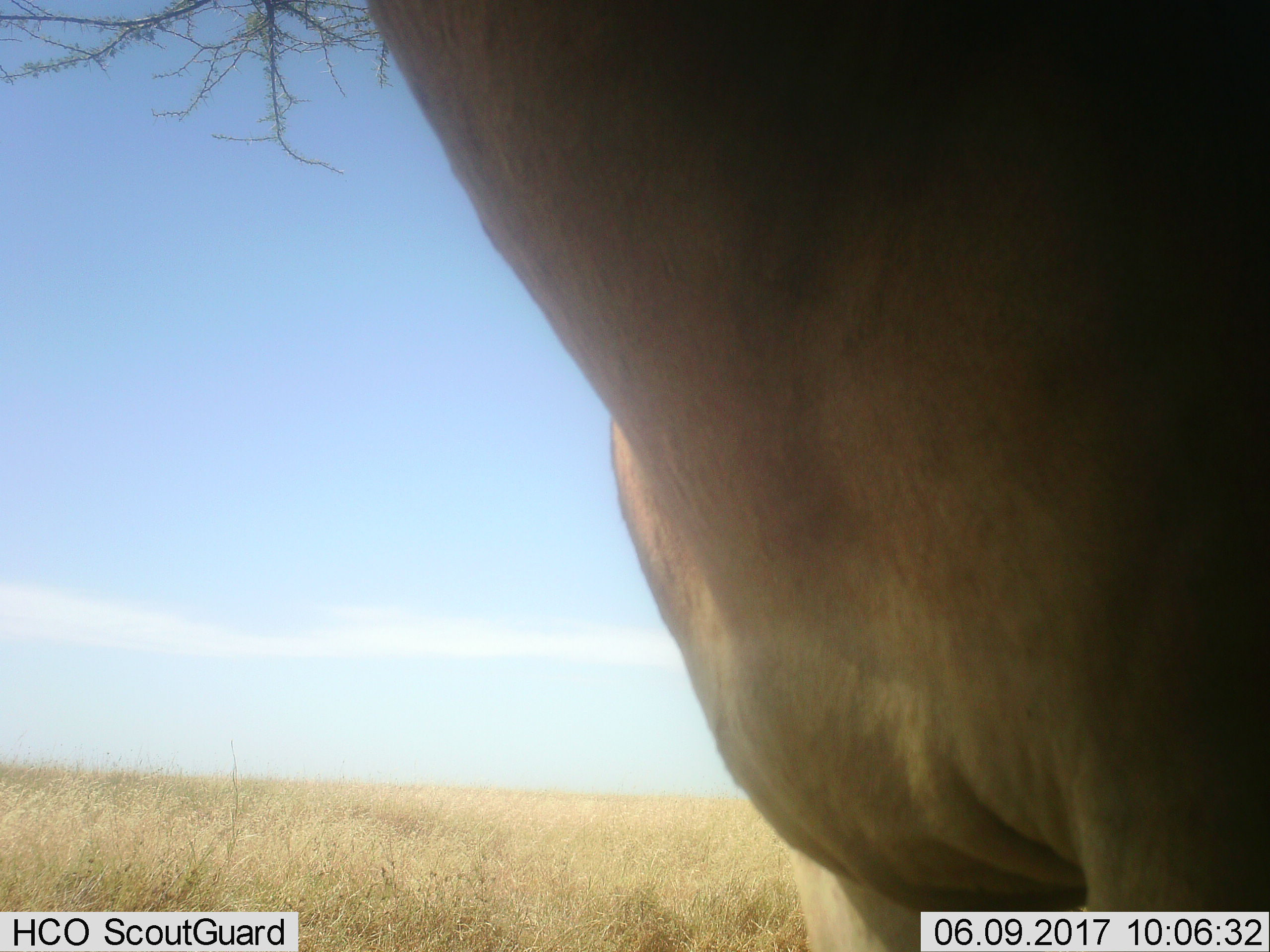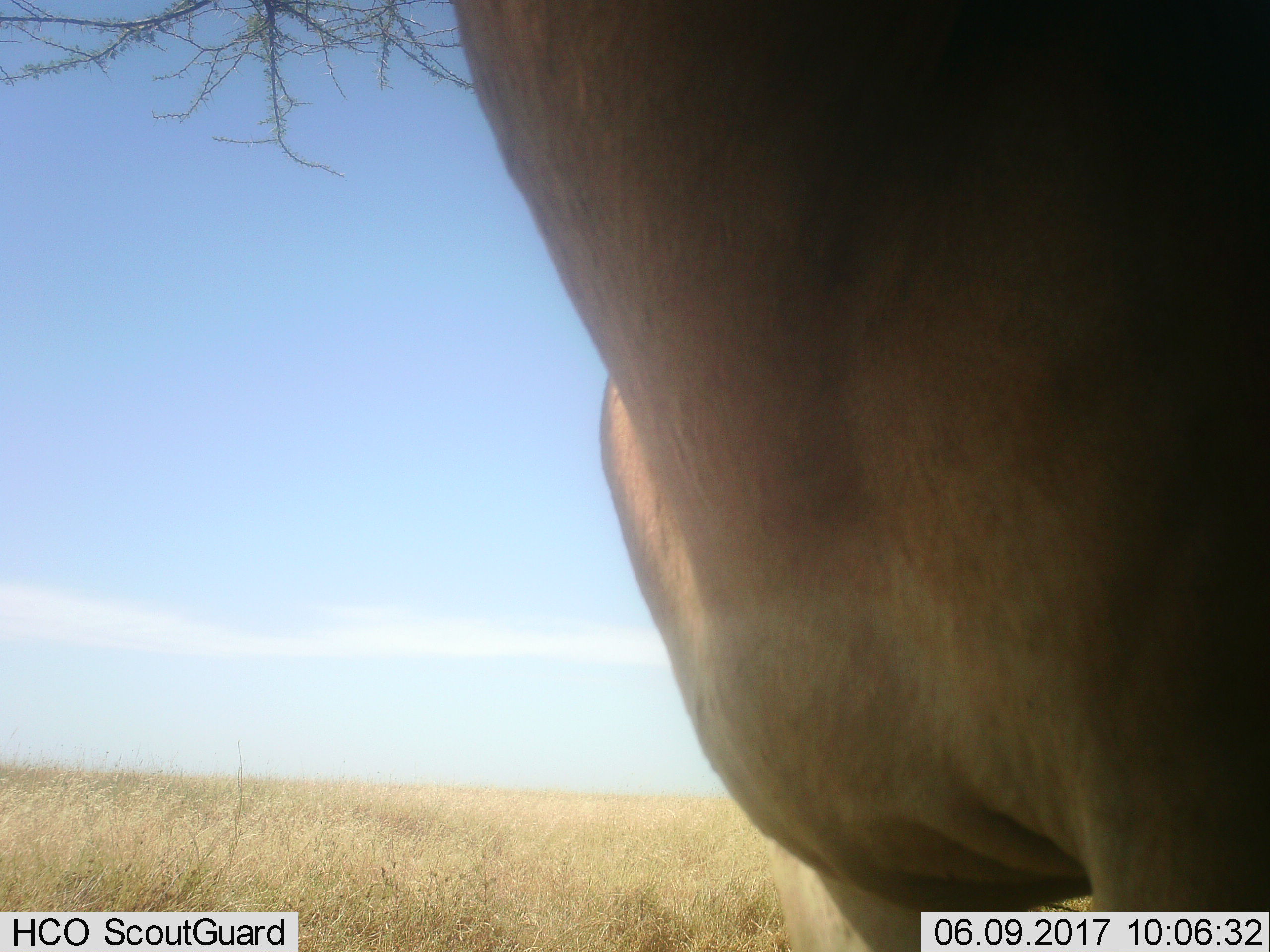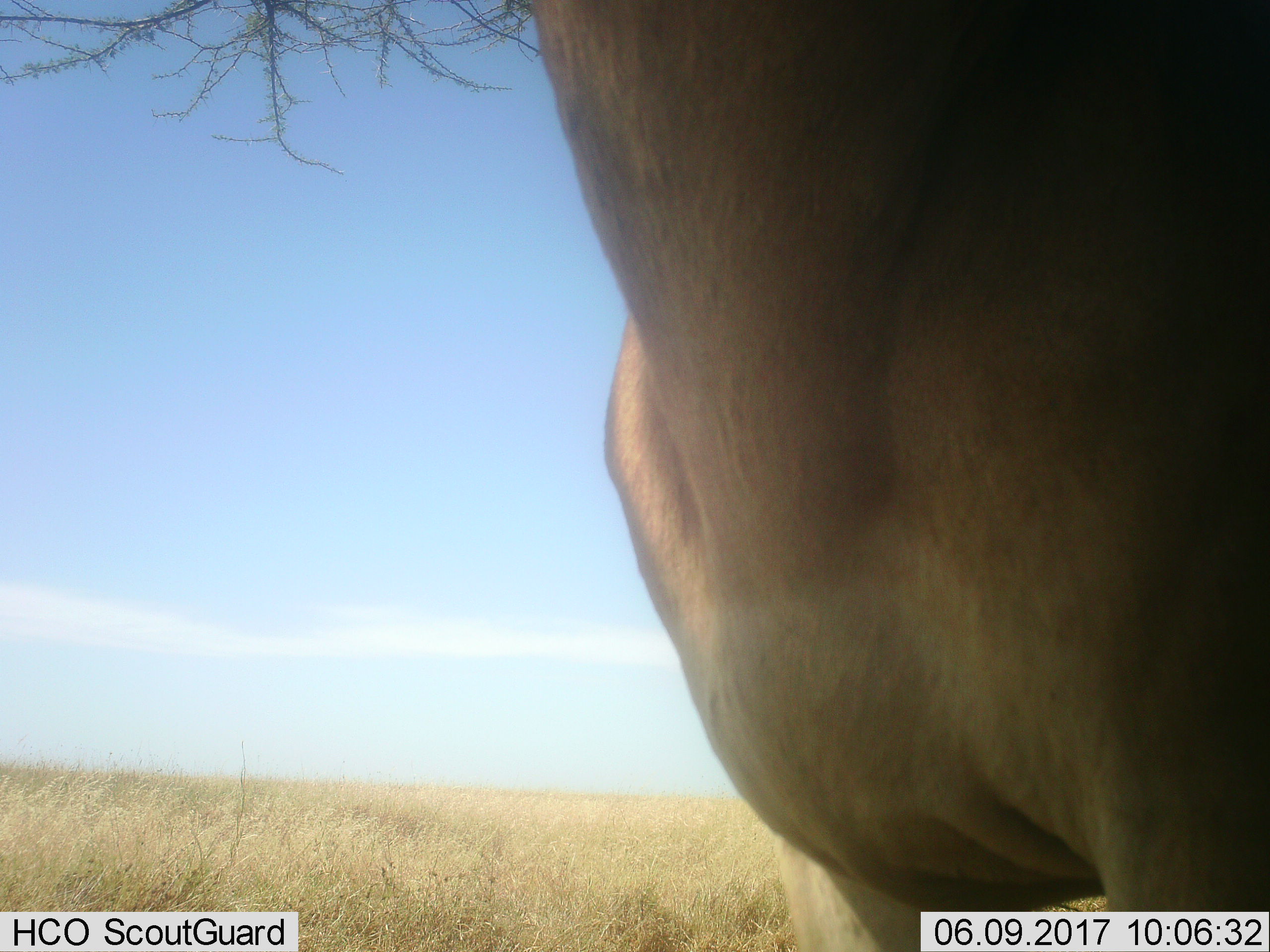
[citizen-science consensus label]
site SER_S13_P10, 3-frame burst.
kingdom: Animalia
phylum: Chordata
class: Mammalia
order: Artiodactyla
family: Bovidae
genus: Alcelaphus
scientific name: Alcelaphus buselaphus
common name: hartebeest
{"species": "hartebeest (Alcelaphus buselaphus)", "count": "1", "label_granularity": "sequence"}